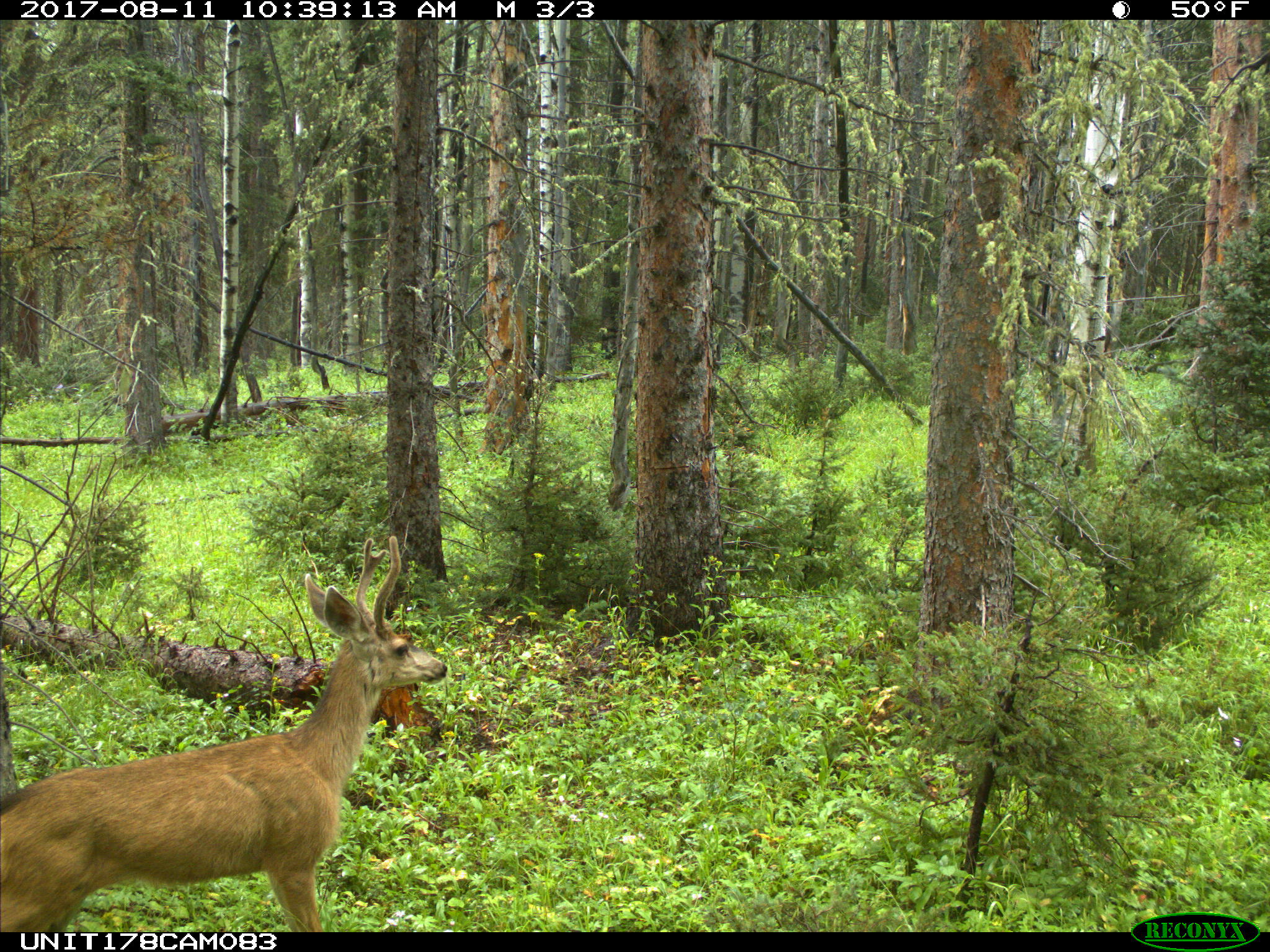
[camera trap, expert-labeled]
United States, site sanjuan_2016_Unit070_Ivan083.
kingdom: Animalia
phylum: Chordata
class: Mammalia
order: Artiodactyla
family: Cervidae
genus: Odocoileus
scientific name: Odocoileus hemionus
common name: mule deer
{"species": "Odocoileus hemionus (mule deer)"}